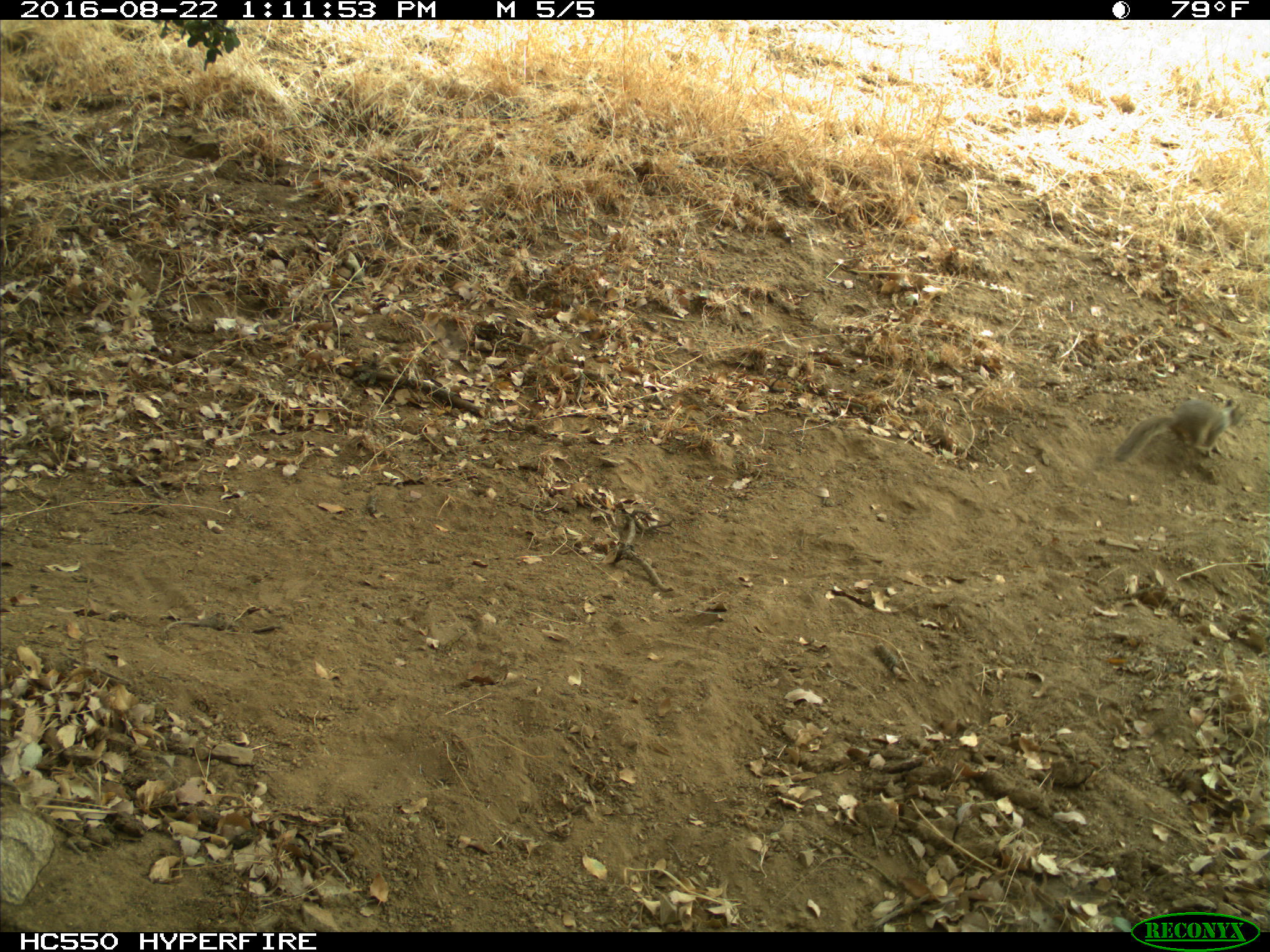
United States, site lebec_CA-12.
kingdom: Animalia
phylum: Chordata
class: Mammalia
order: Rodentia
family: Sciuridae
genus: Otospermophilus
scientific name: Otospermophilus beecheyi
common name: california ground squirrel